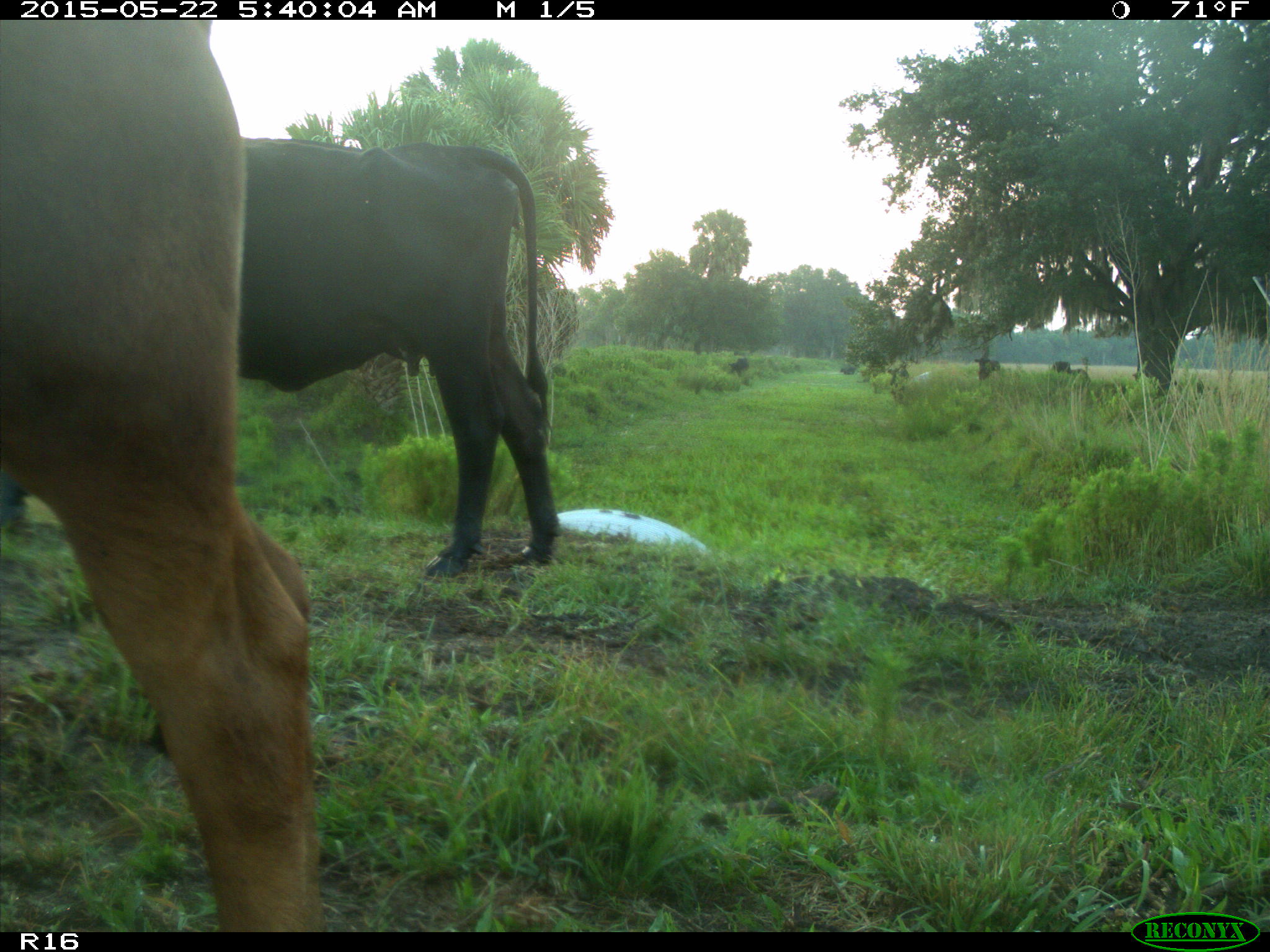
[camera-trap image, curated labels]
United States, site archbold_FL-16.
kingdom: Animalia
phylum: Chordata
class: Mammalia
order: Artiodactyla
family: Bovidae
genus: Bos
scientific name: Bos taurus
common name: domestic cow